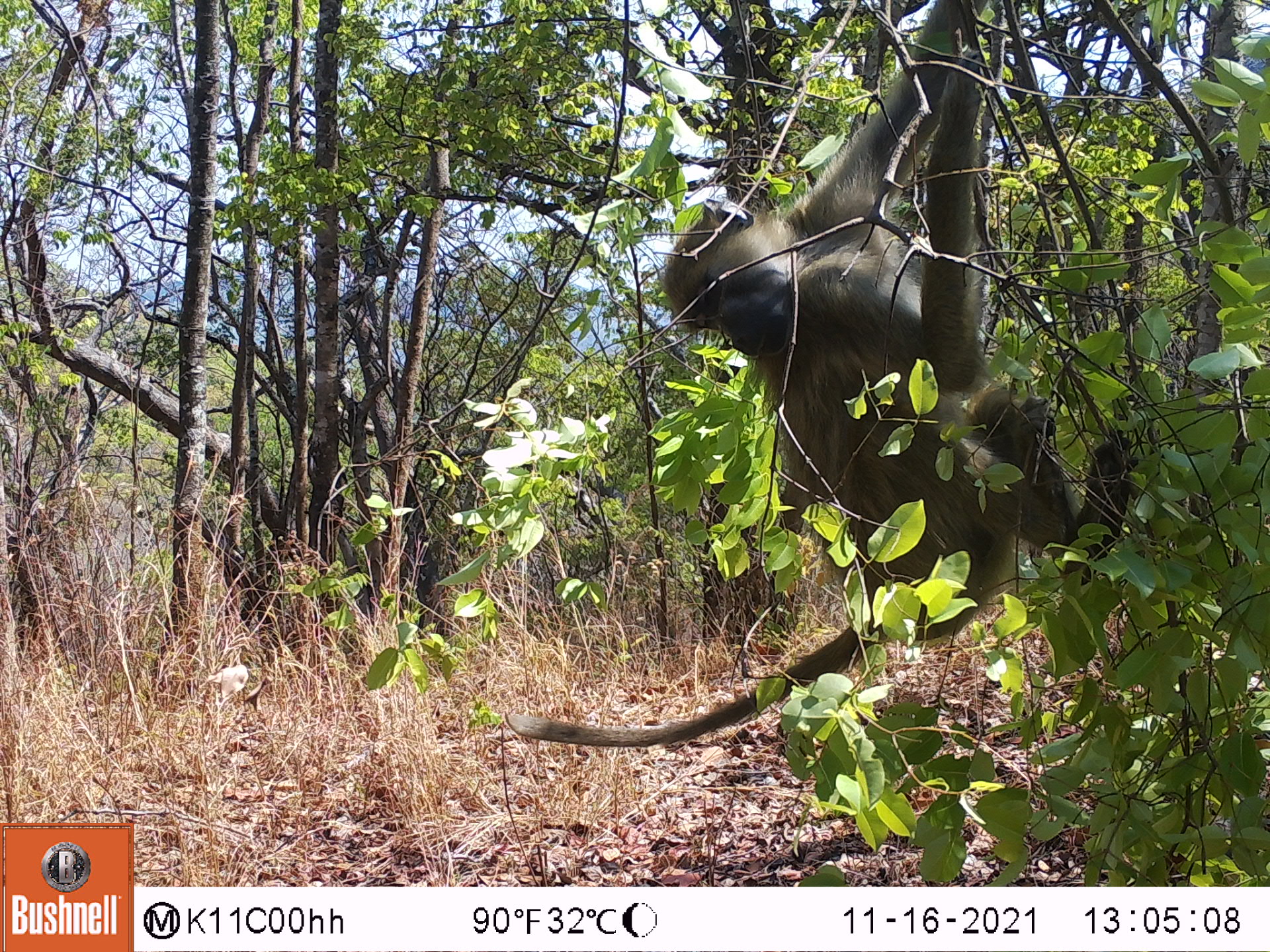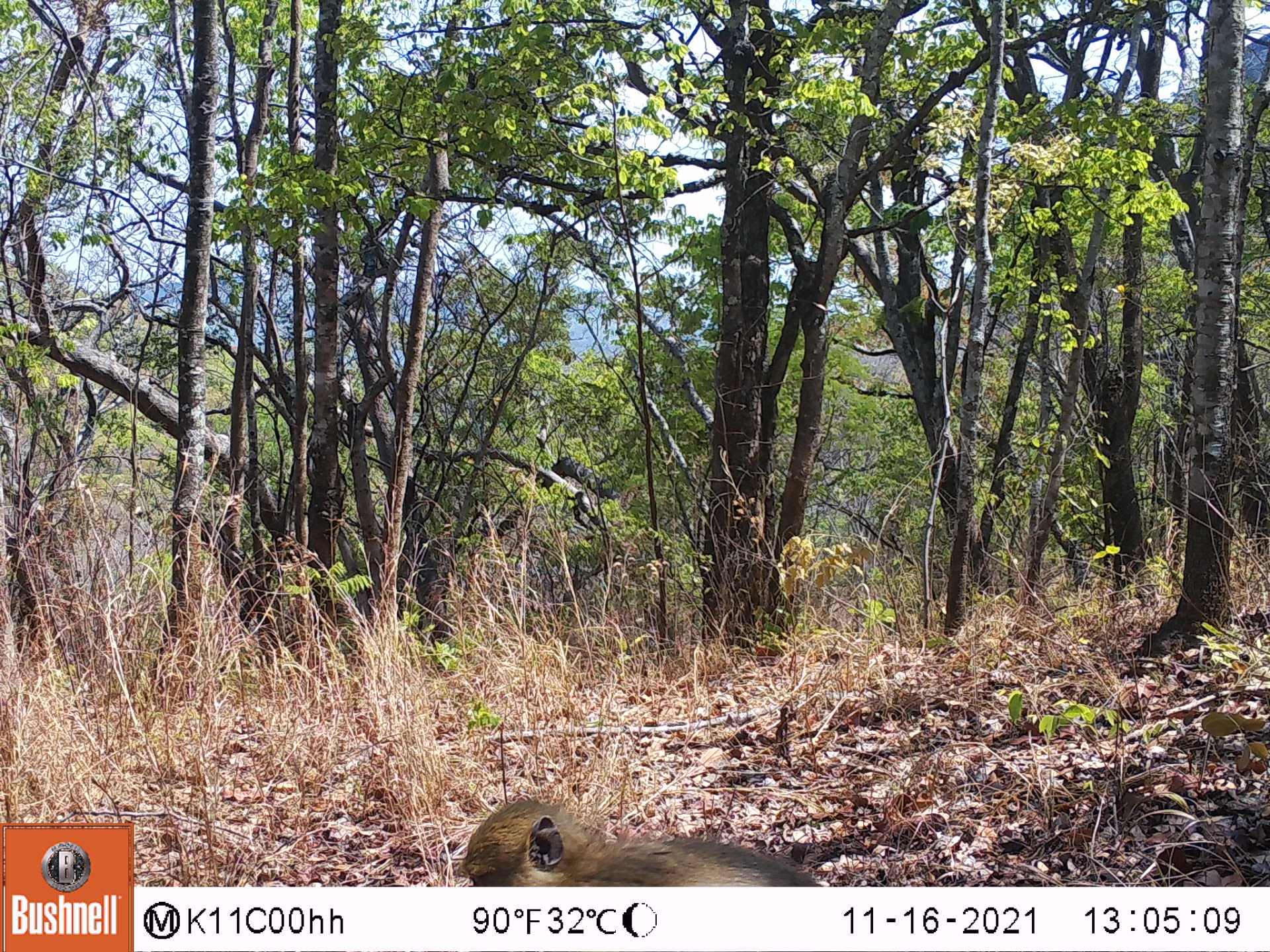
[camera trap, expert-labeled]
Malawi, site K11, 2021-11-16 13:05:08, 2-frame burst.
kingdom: Animalia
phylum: Chordata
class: Mammalia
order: Primates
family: Cercopithecidae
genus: Papio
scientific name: Papio cynocephalus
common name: yellow baboon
Yellow baboon (Papio cynocephalus), count 1.